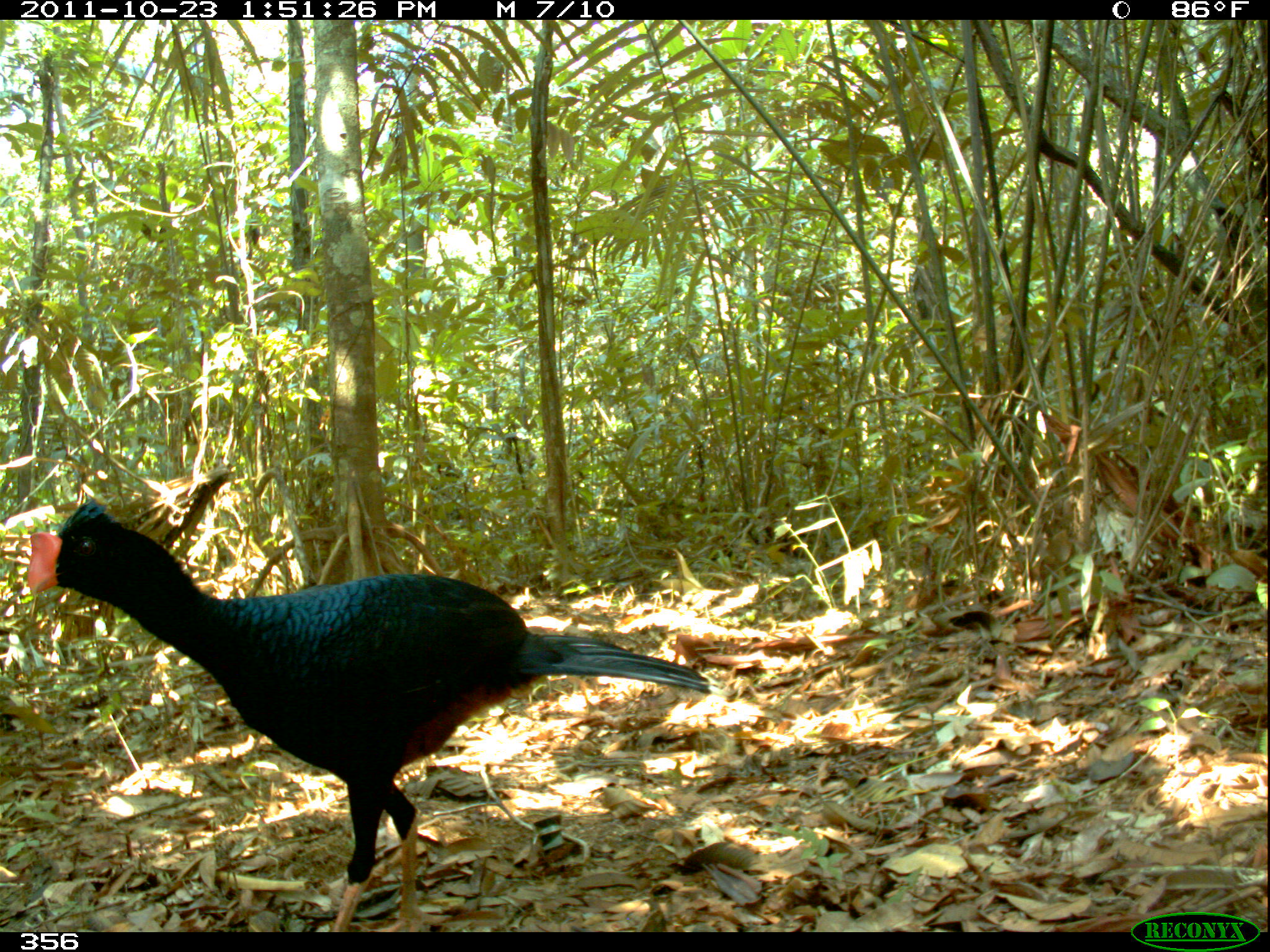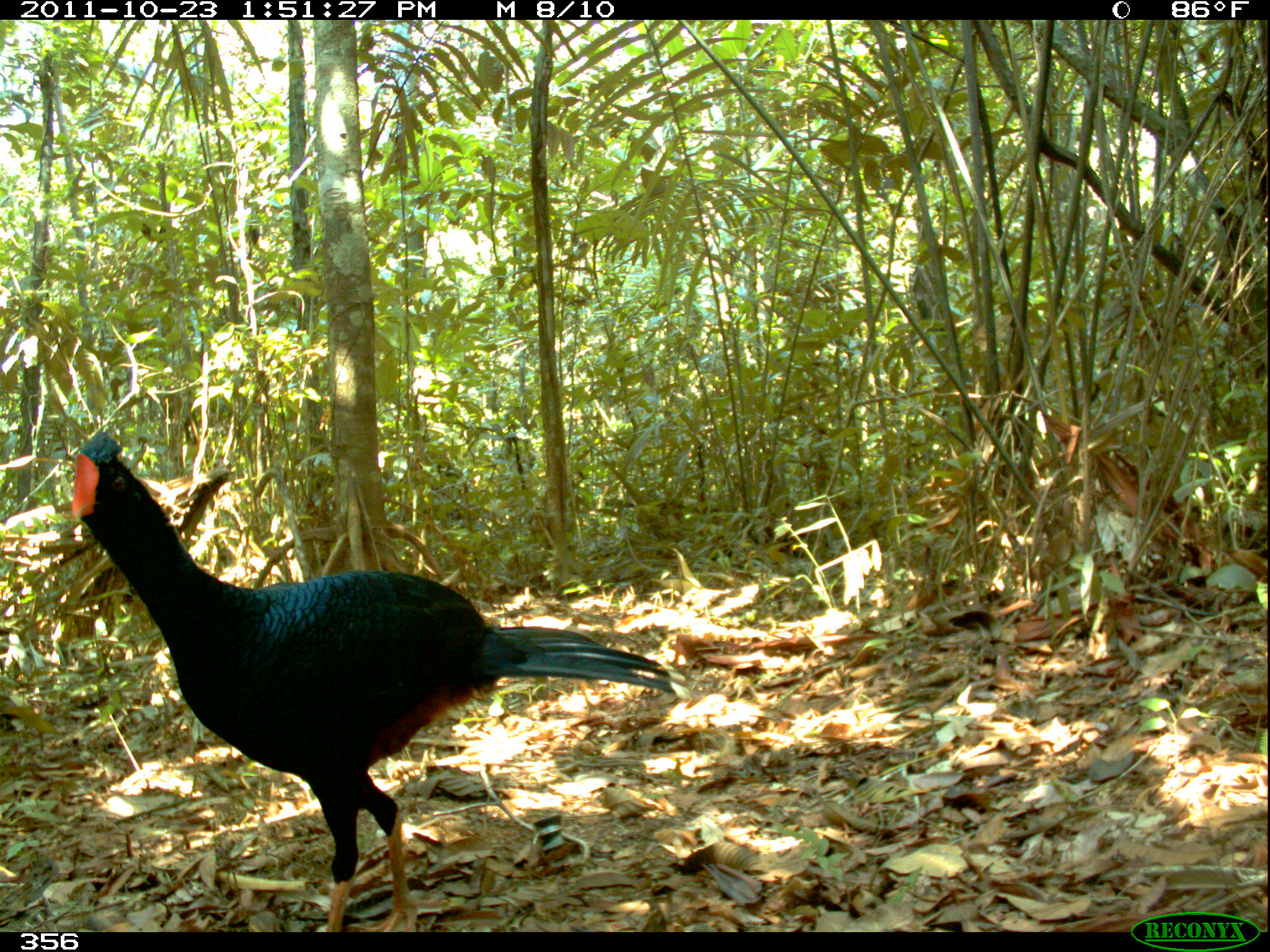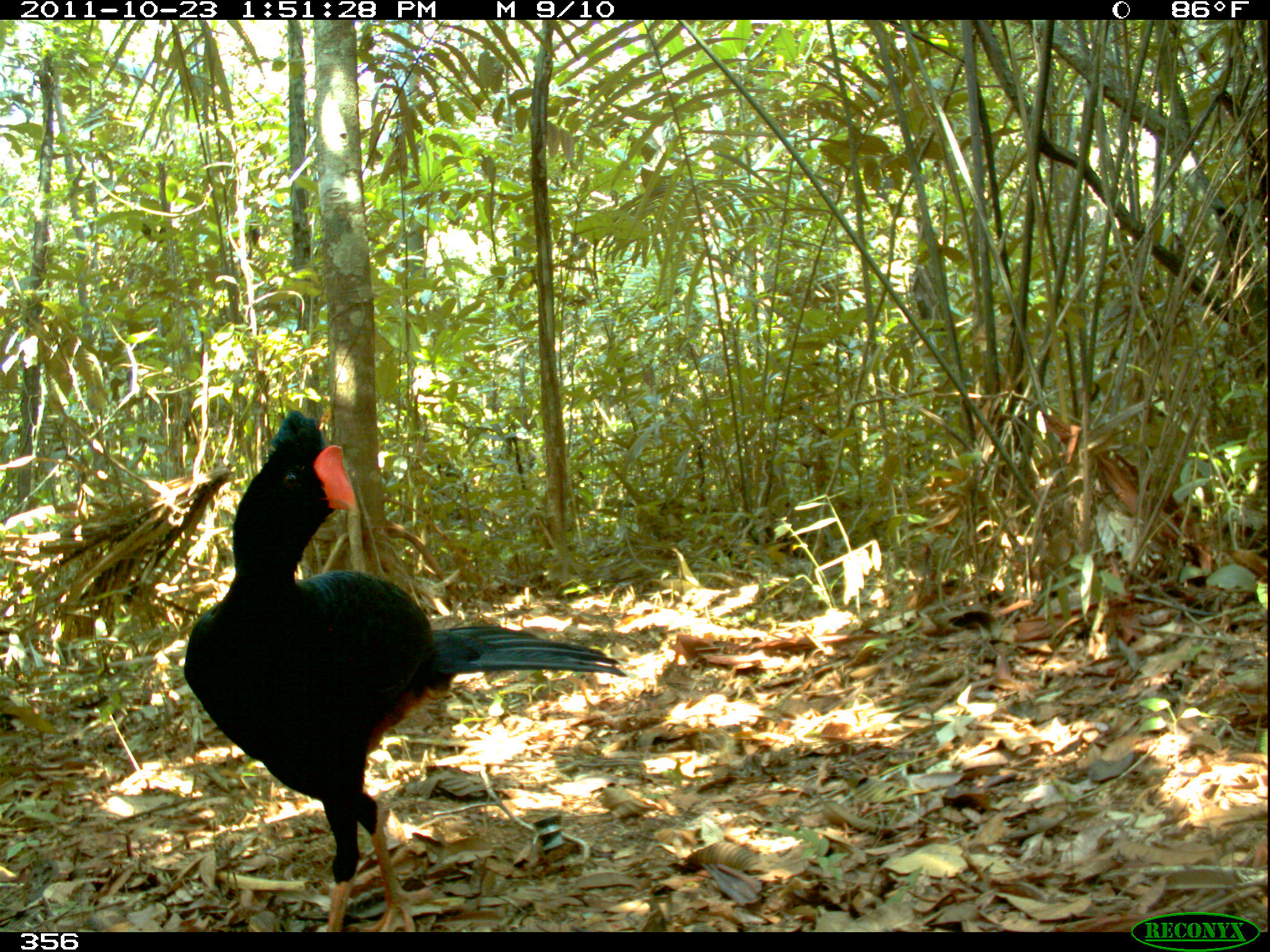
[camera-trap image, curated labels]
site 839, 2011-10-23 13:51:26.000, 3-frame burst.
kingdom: Animalia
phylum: Chordata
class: Aves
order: Galliformes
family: Cracidae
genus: Mitu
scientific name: Mitu tuberosum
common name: razor-billed curassow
Mitu tuberosum (razor-billed curassow).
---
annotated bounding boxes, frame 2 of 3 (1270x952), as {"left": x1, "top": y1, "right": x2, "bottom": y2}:
mitu tuberosum: {"left": 69, "top": 429, "right": 688, "bottom": 932}